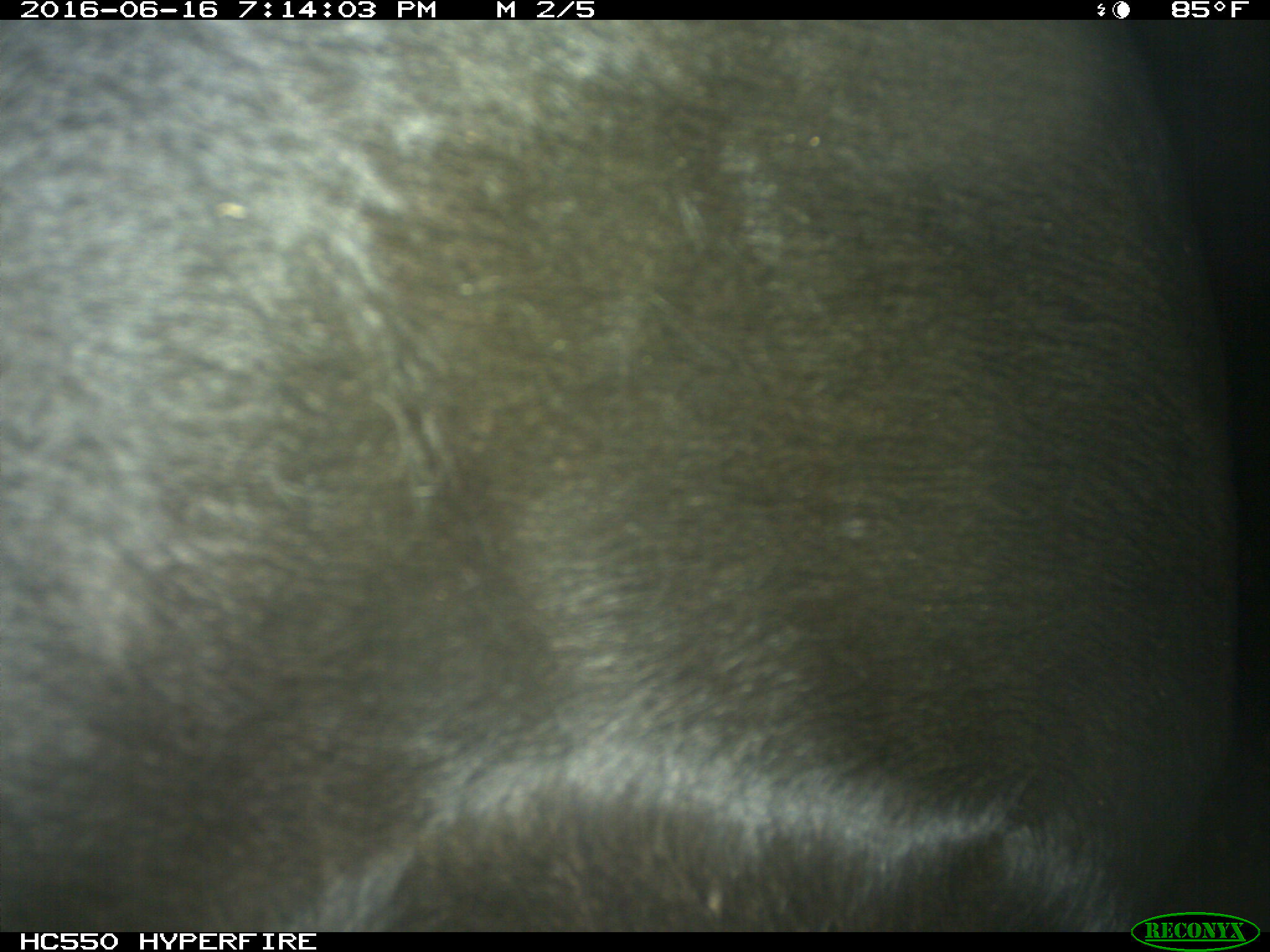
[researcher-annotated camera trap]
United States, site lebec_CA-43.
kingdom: Animalia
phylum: Chordata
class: Mammalia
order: Artiodactyla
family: Bovidae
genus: Bos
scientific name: Bos taurus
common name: domestic cow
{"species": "Bos taurus (domestic cow)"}